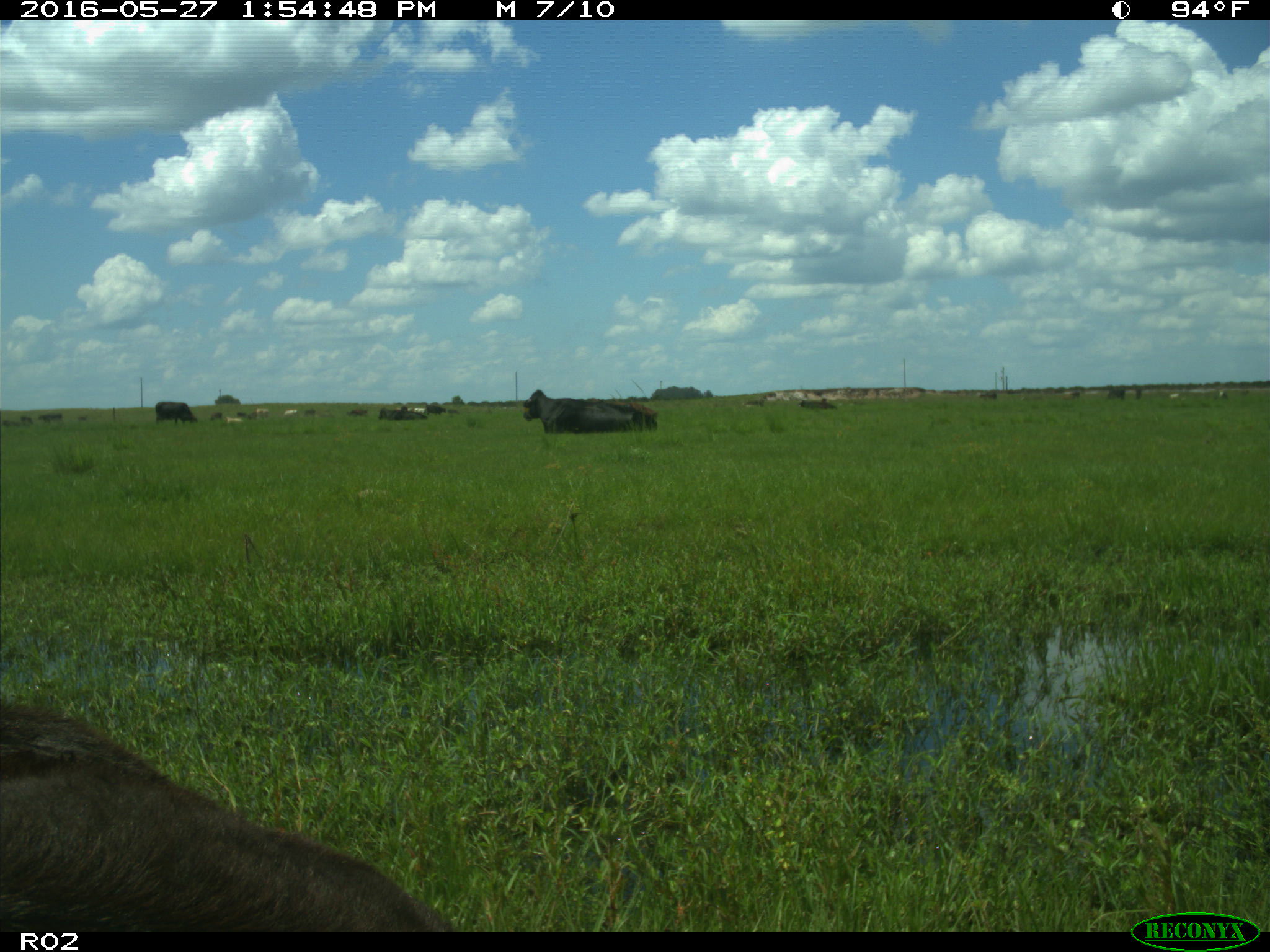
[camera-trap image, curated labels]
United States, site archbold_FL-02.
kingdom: Animalia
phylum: Chordata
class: Mammalia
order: Artiodactyla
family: Bovidae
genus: Bos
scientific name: Bos taurus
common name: domestic cow